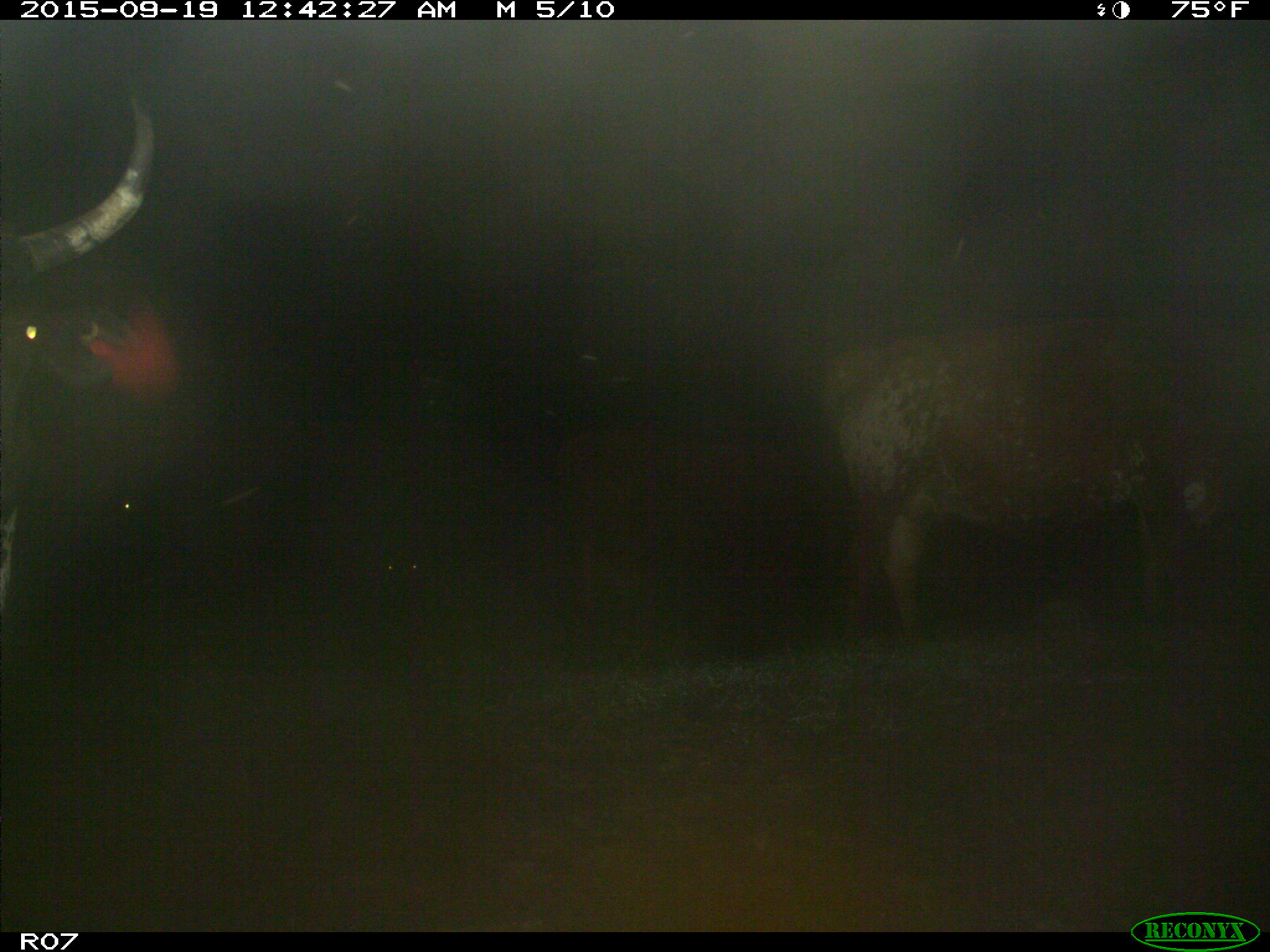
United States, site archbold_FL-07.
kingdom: Animalia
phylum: Chordata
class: Mammalia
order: Artiodactyla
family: Bovidae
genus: Bos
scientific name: Bos taurus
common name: domestic cow